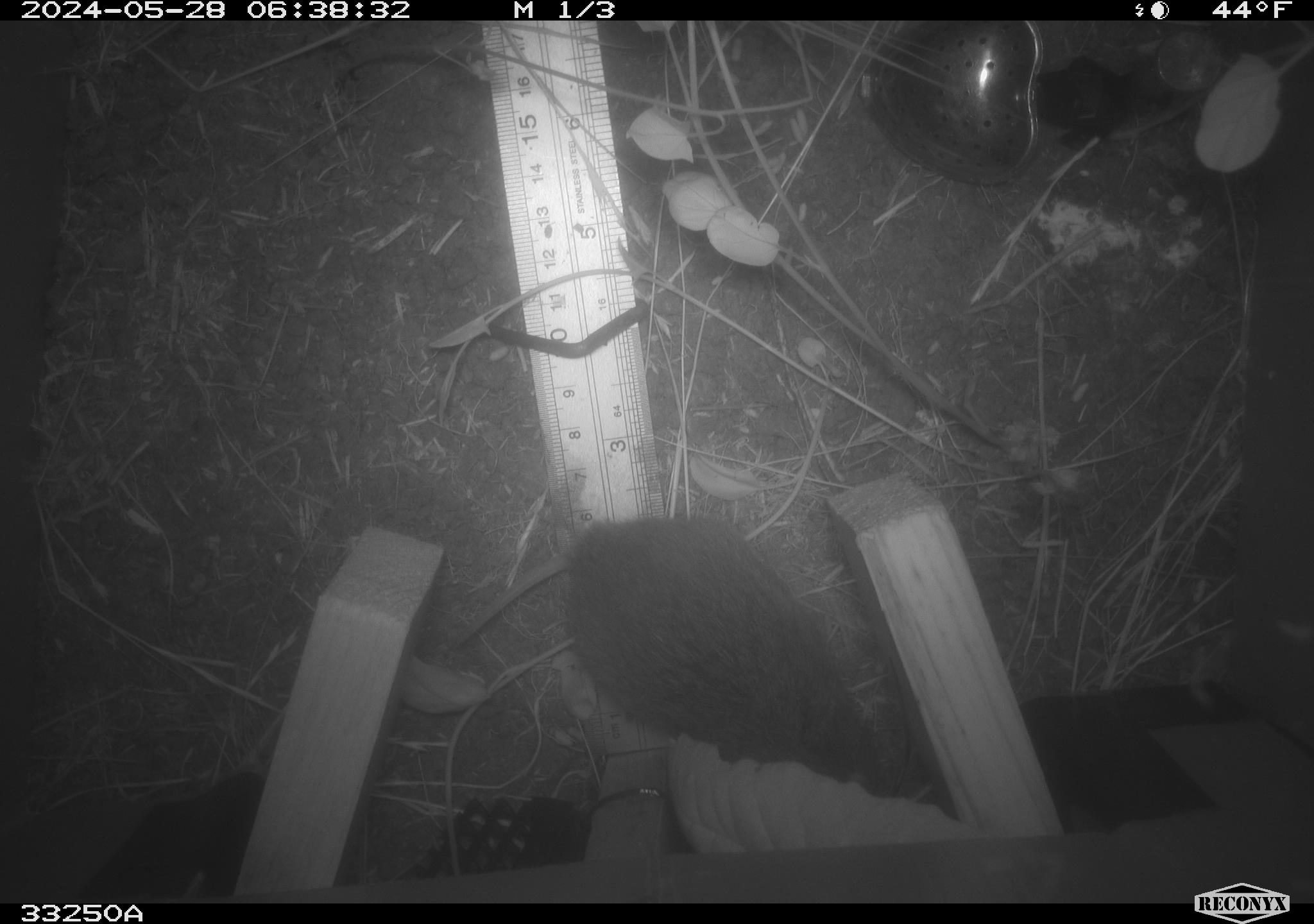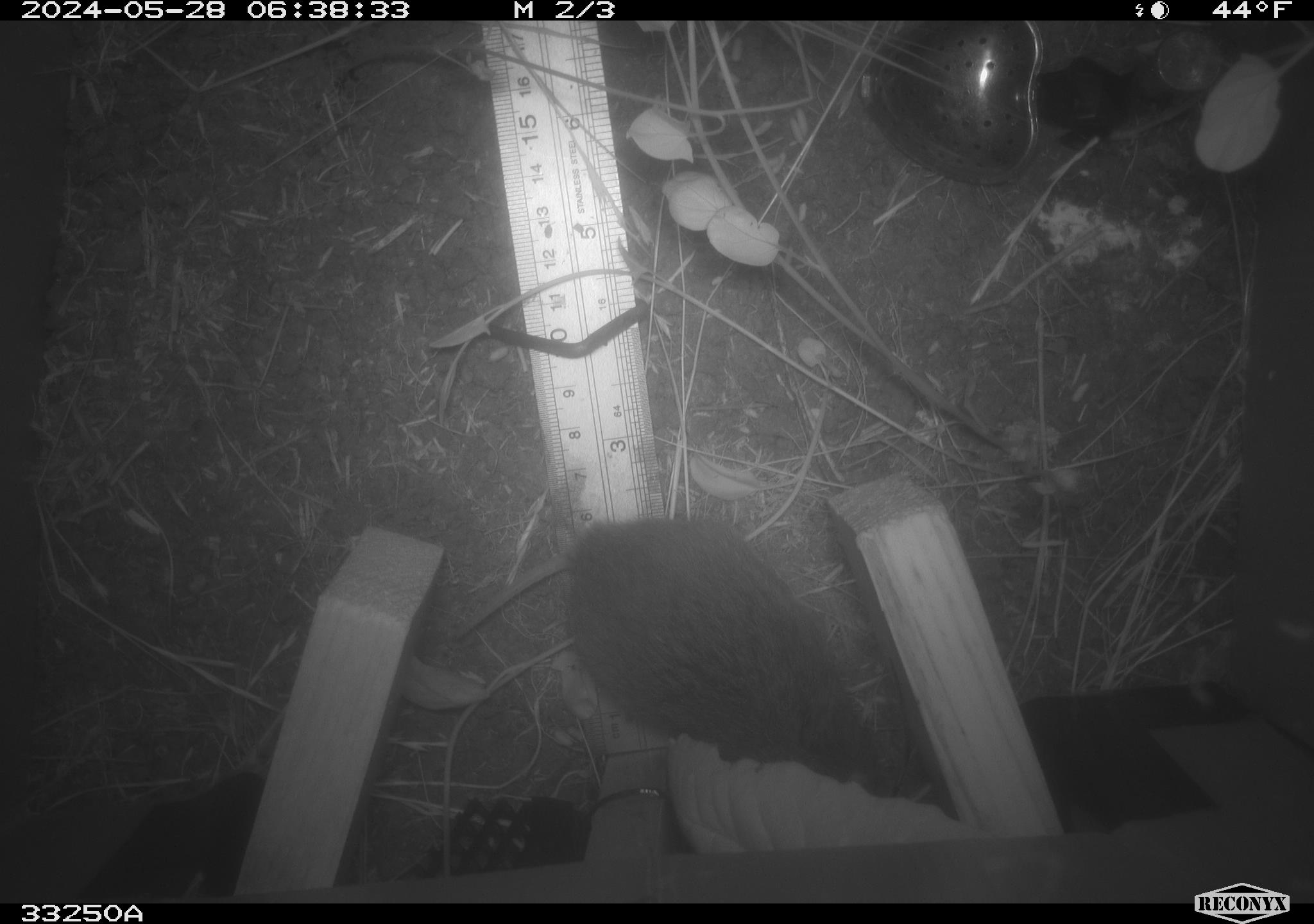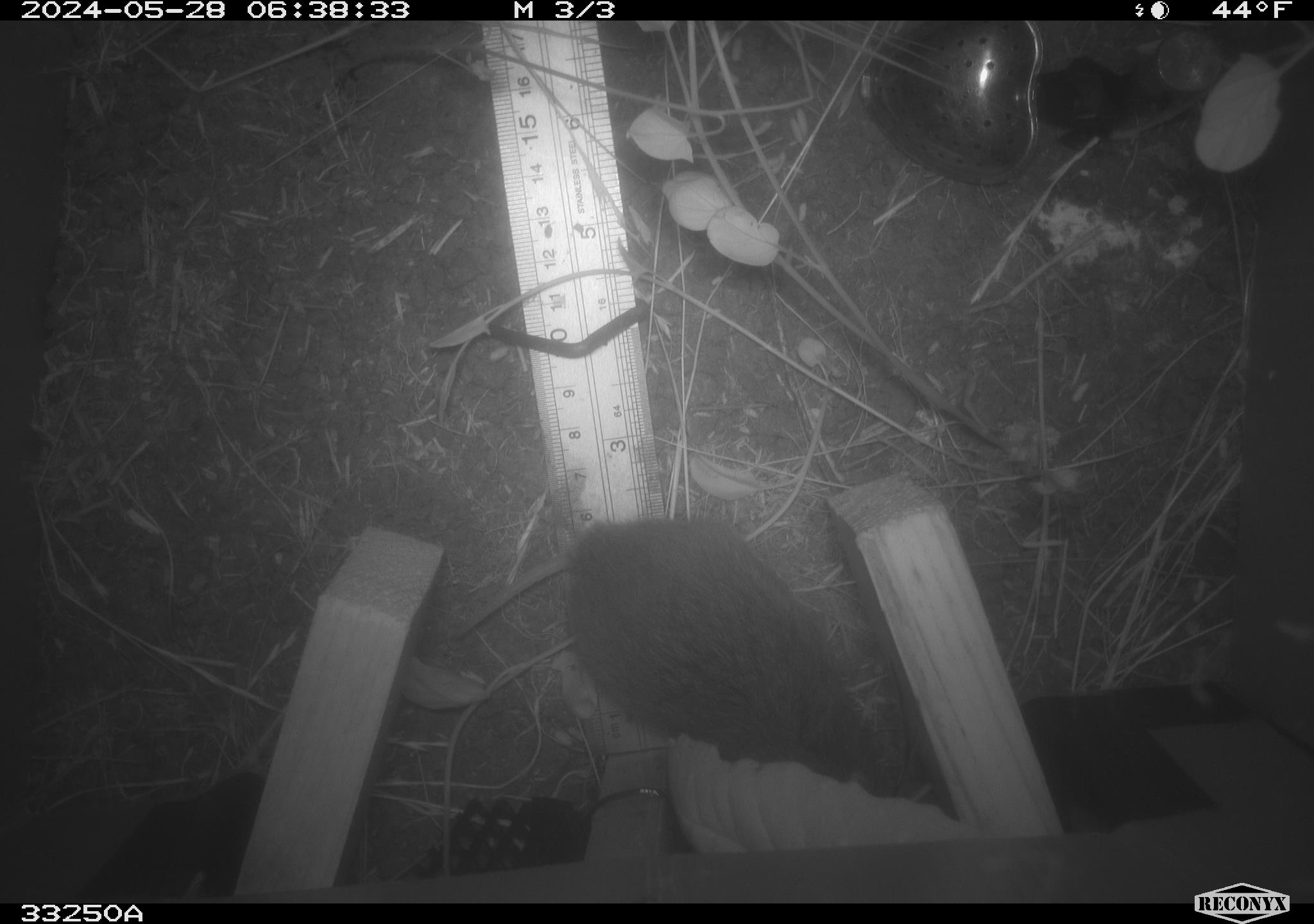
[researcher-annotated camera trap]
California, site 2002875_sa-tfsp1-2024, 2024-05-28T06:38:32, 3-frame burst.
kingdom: Animalia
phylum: Chordata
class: Mammalia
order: Rodentia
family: Cricetidae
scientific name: Arvicolinae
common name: voles, lemmings, and muskrats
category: arvicolinae subfamily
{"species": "arvicolinae subfamily (voles, lemmings, and muskrats) (Arvicolinae)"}